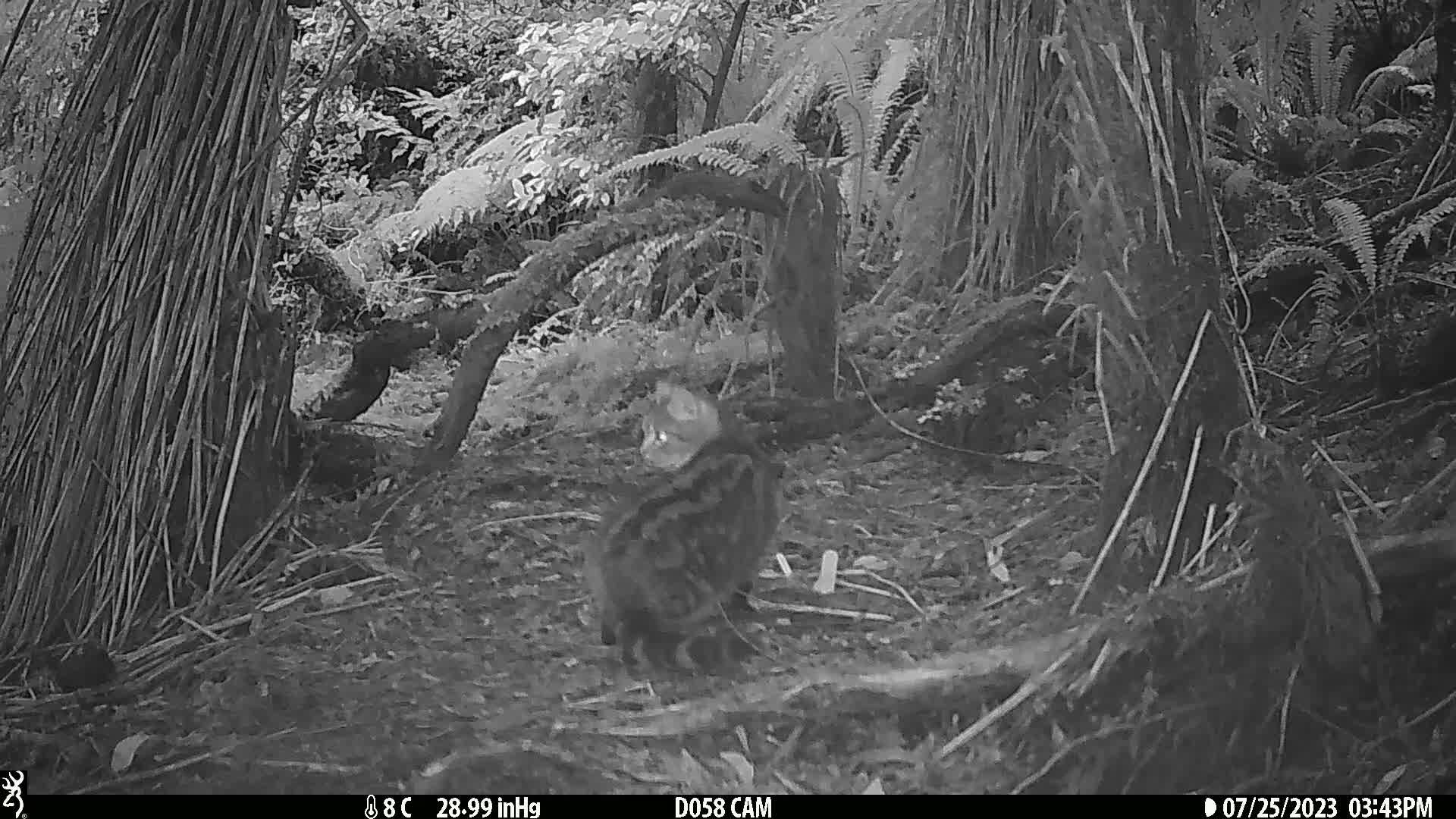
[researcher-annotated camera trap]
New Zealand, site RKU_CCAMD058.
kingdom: Animalia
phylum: Chordata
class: Mammalia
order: Carnivora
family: Felidae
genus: Felis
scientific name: Felis catus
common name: domestic cat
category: cat